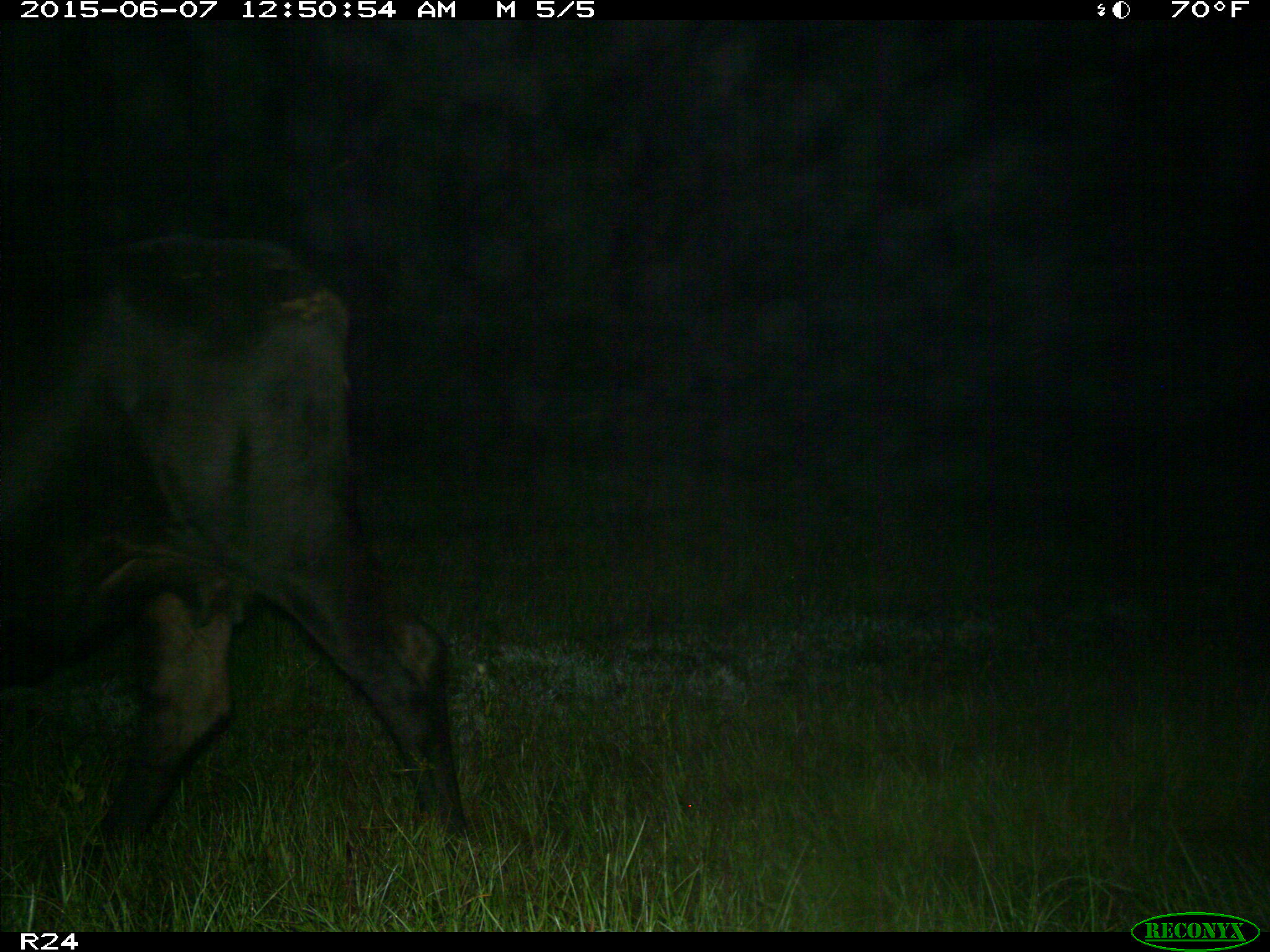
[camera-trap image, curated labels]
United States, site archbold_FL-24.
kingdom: Animalia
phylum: Chordata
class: Mammalia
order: Artiodactyla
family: Bovidae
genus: Bos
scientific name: Bos taurus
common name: domestic cow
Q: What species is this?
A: Bos taurus (domestic cow).